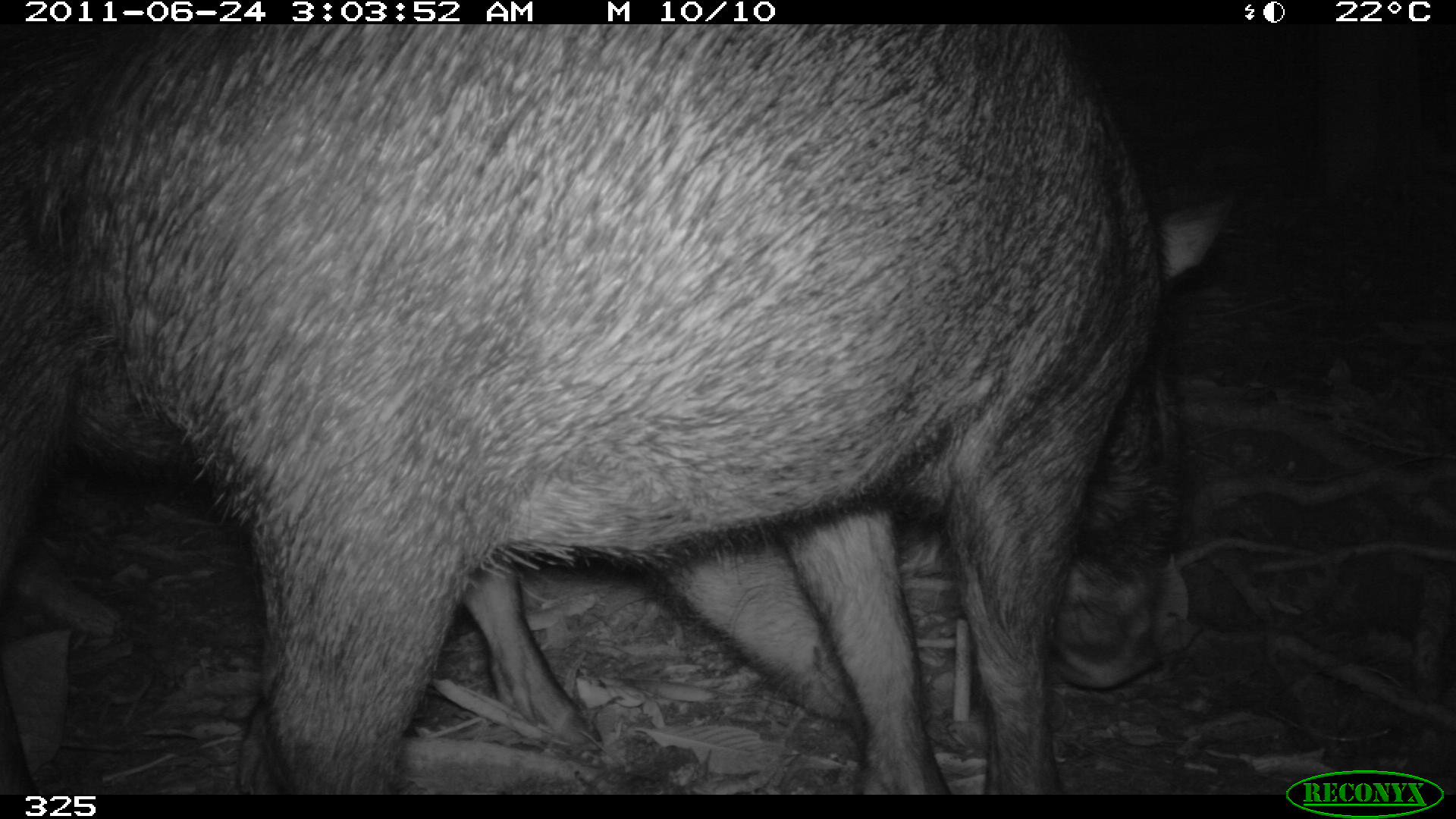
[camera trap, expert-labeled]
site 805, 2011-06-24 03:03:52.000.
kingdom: Animalia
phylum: Chordata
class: Mammalia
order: Artiodactyla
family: Tayassuidae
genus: Tayassu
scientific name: Tayassu pecari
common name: white-lipped peccary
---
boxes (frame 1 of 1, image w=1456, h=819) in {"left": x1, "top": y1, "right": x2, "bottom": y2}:
tayassu pecari: {"left": 31, "top": 26, "right": 1228, "bottom": 795}; {"left": 0, "top": 37, "right": 858, "bottom": 754}